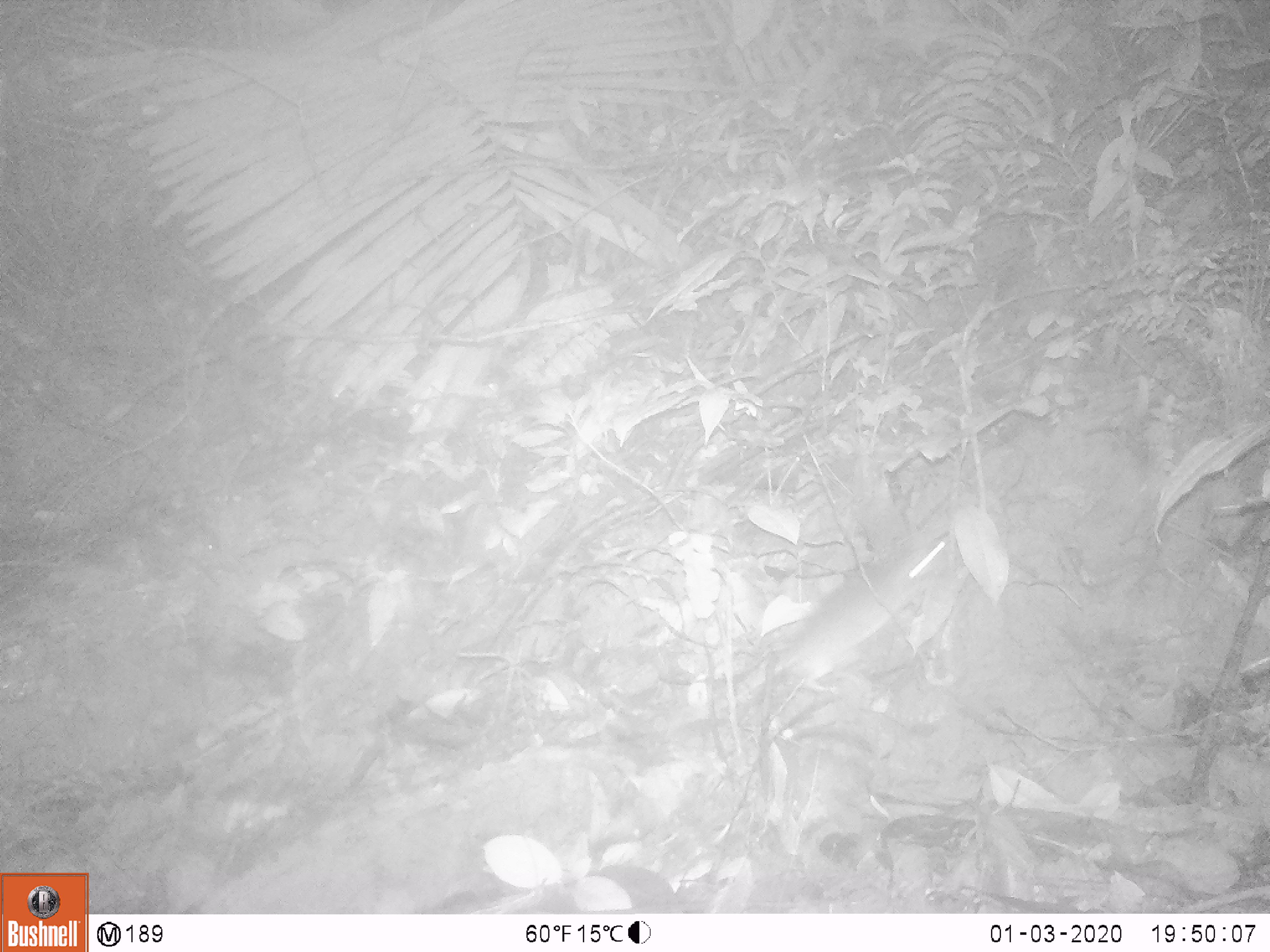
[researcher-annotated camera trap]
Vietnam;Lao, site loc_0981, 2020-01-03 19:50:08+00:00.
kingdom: Animalia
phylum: Chordata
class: Mammalia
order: Rodentia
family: Muridae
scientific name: Muridae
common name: old-world mice and rats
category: unidentified murid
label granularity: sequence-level